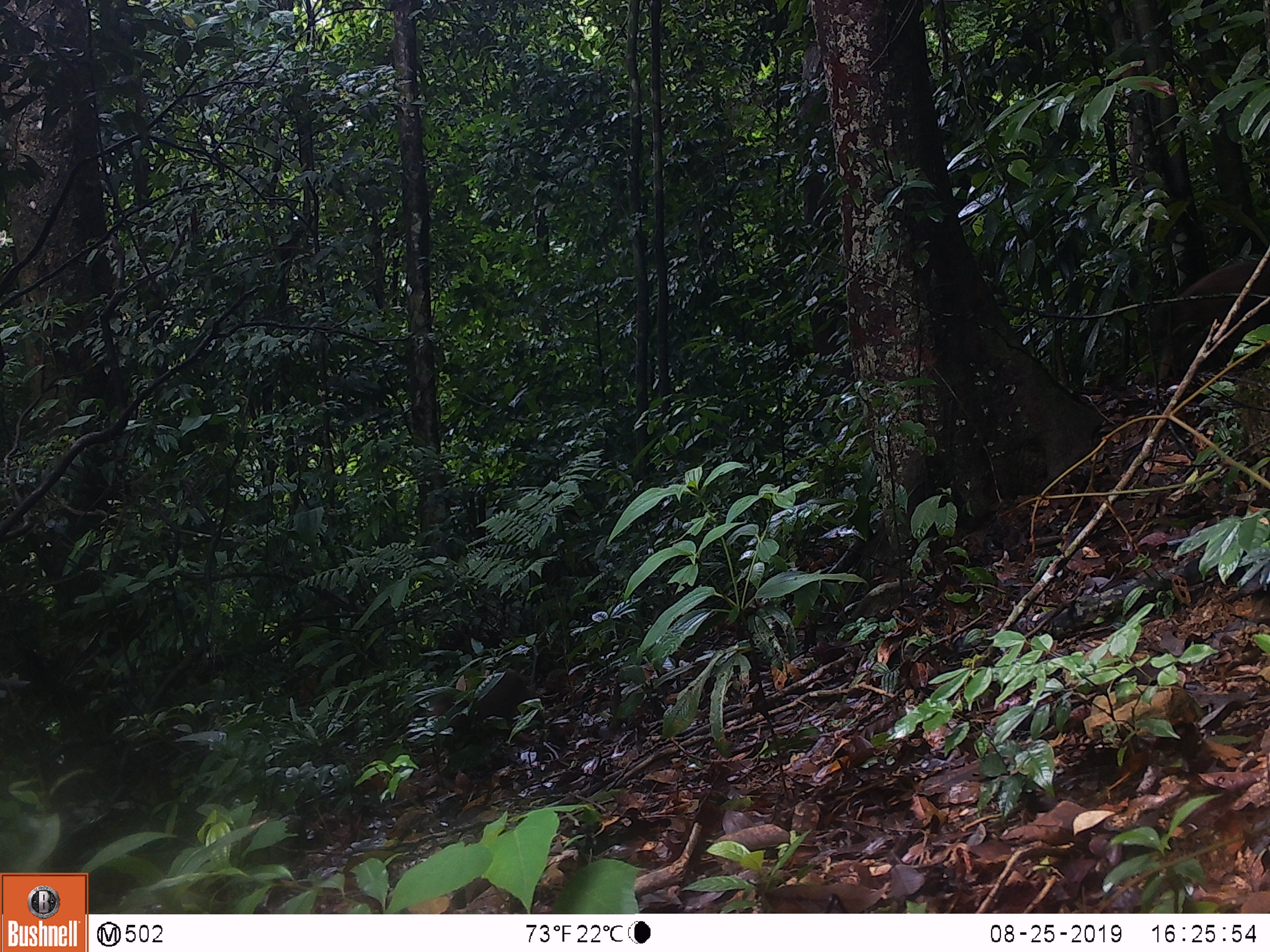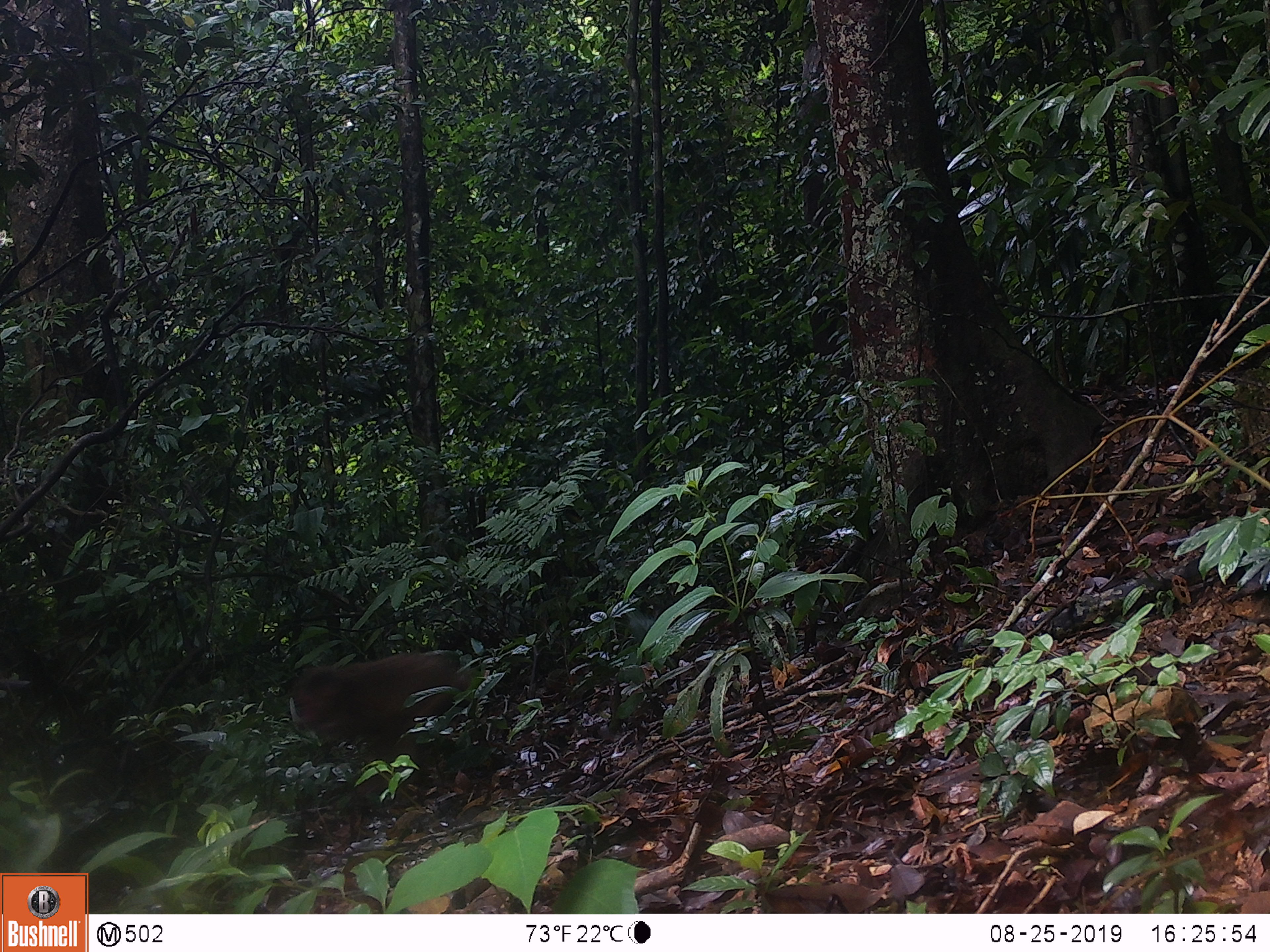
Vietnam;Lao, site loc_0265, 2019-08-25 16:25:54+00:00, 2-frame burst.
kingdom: Animalia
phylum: Chordata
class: Mammalia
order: Primates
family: Cercopithecidae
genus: Macaca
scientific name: Macaca arctoides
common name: stump-tailed macaque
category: stump tailed macaque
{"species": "stump tailed macaque (stump-tailed macaque) (Macaca arctoides)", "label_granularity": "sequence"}